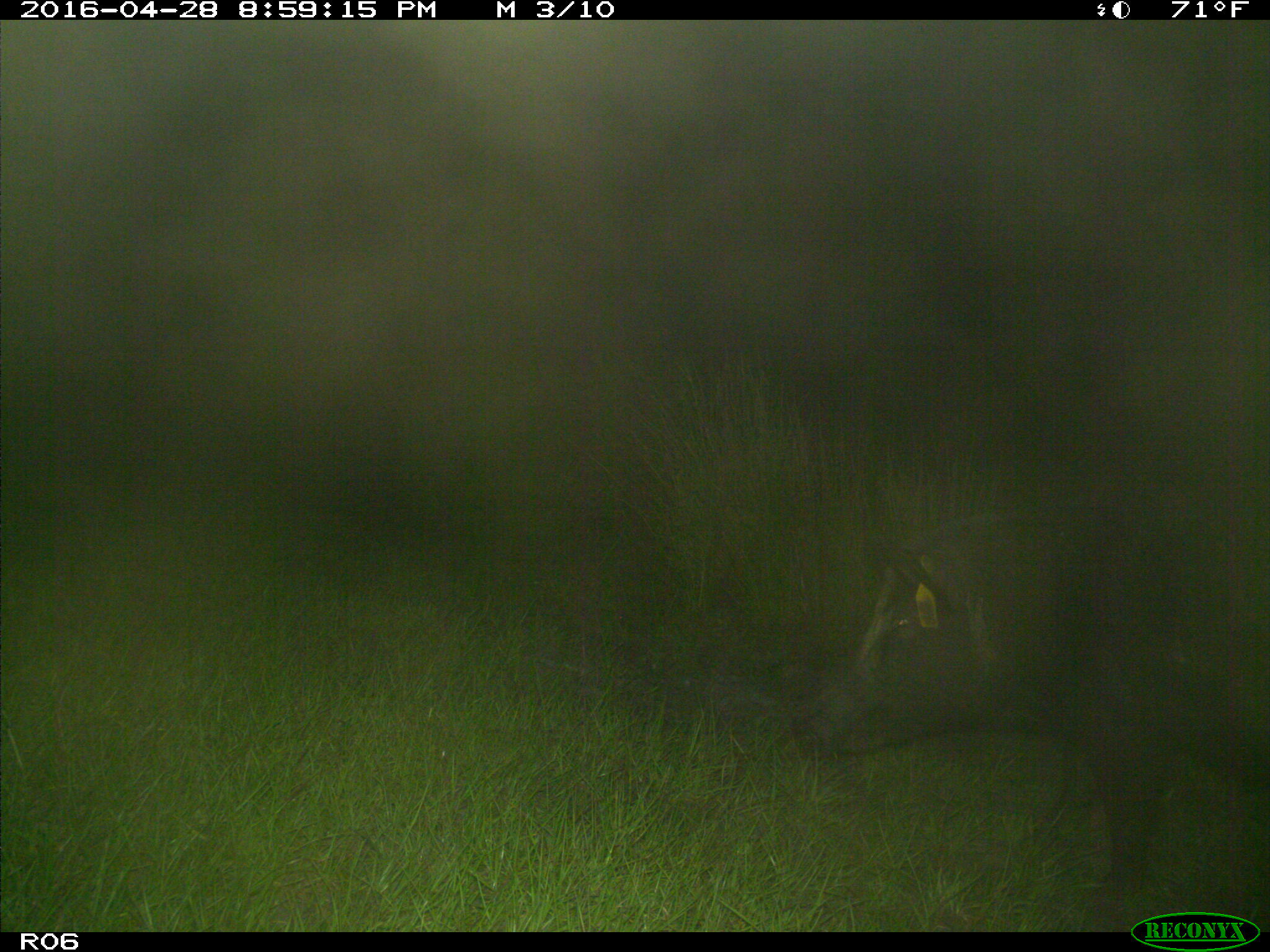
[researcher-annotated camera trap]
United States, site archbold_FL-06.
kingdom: Animalia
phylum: Chordata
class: Mammalia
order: Artiodactyla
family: Suidae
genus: Sus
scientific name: Sus scrofa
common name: wild boar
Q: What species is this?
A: Sus scrofa (wild boar).